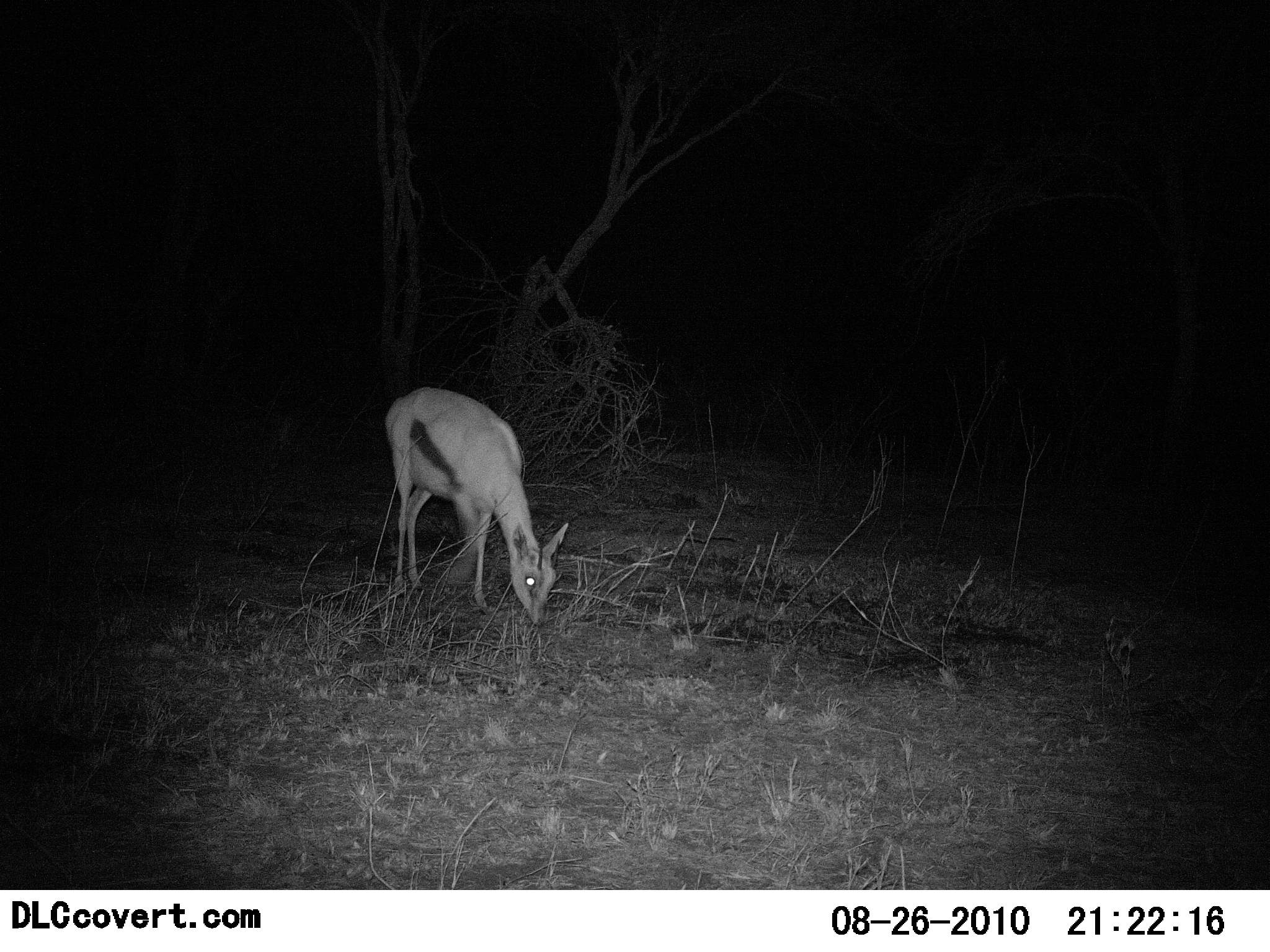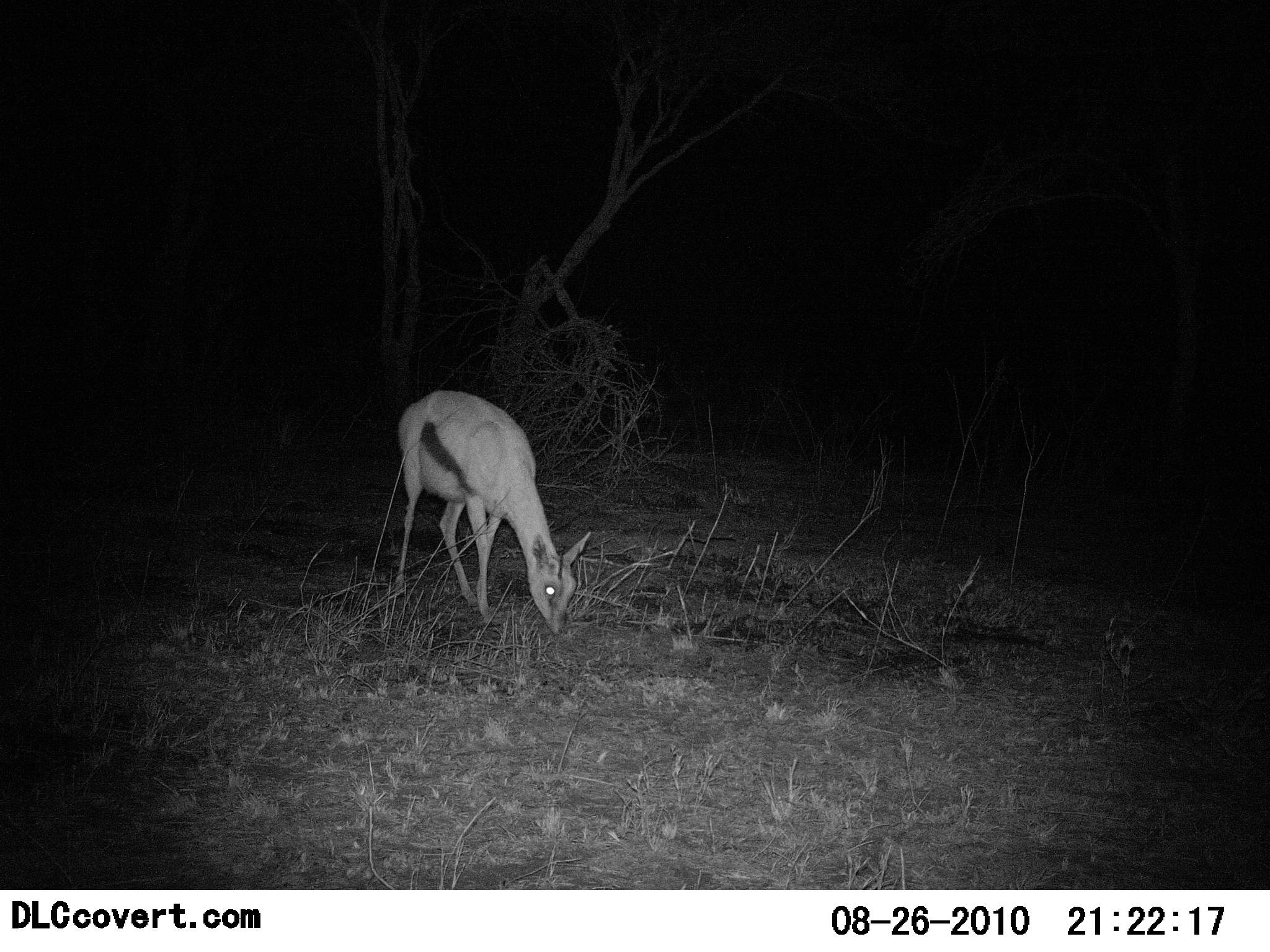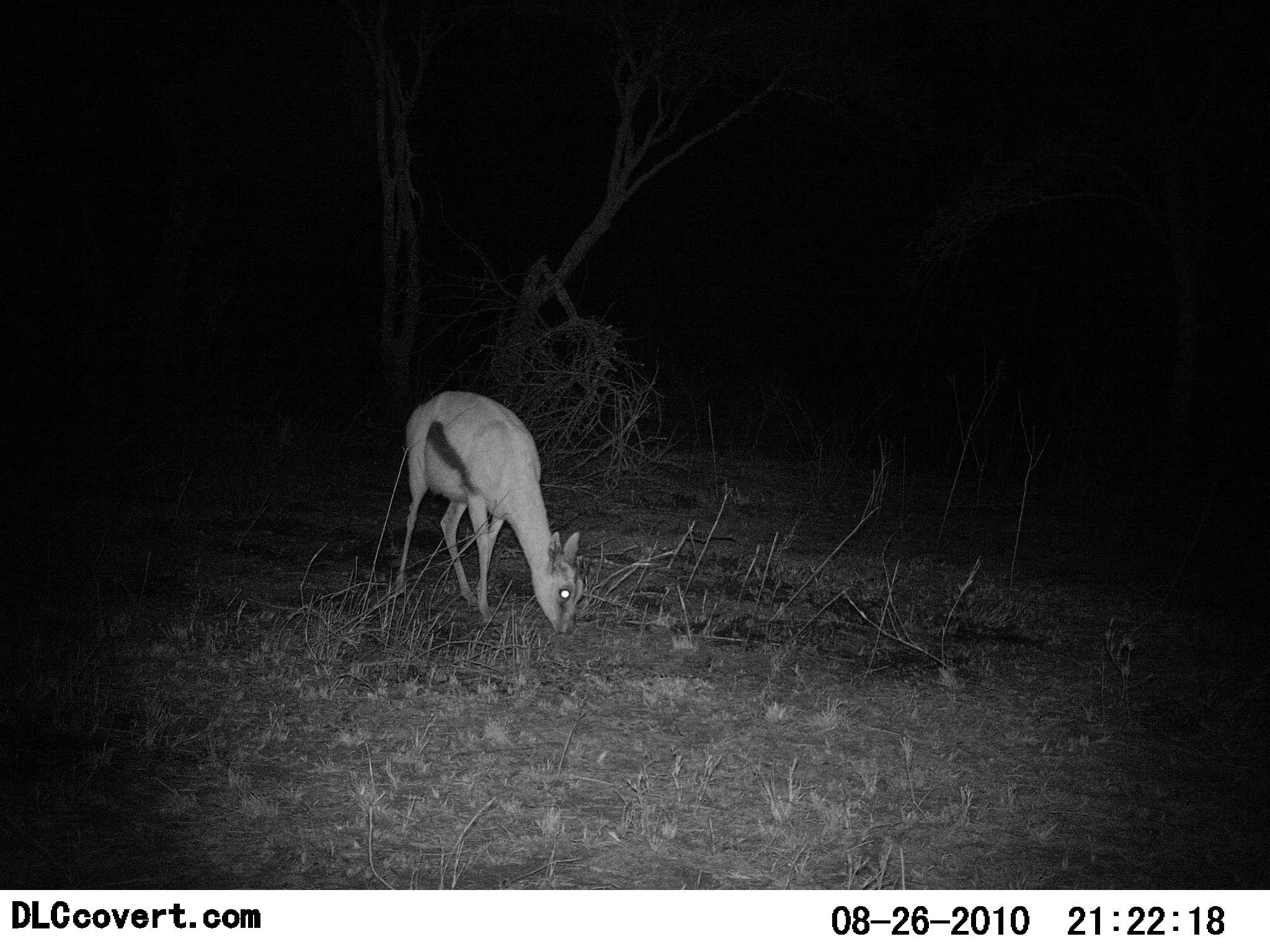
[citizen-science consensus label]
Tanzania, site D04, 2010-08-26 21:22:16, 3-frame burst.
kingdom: Animalia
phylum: Chordata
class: Mammalia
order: Artiodactyla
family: Bovidae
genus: Eudorcas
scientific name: Eudorcas thomsonii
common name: thomson's gazelle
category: gazellethomsons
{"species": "gazellethomsons (thomson's gazelle) (Eudorcas thomsonii)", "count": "1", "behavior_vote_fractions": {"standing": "23%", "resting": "0%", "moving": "8%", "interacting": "0%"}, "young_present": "0%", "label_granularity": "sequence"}